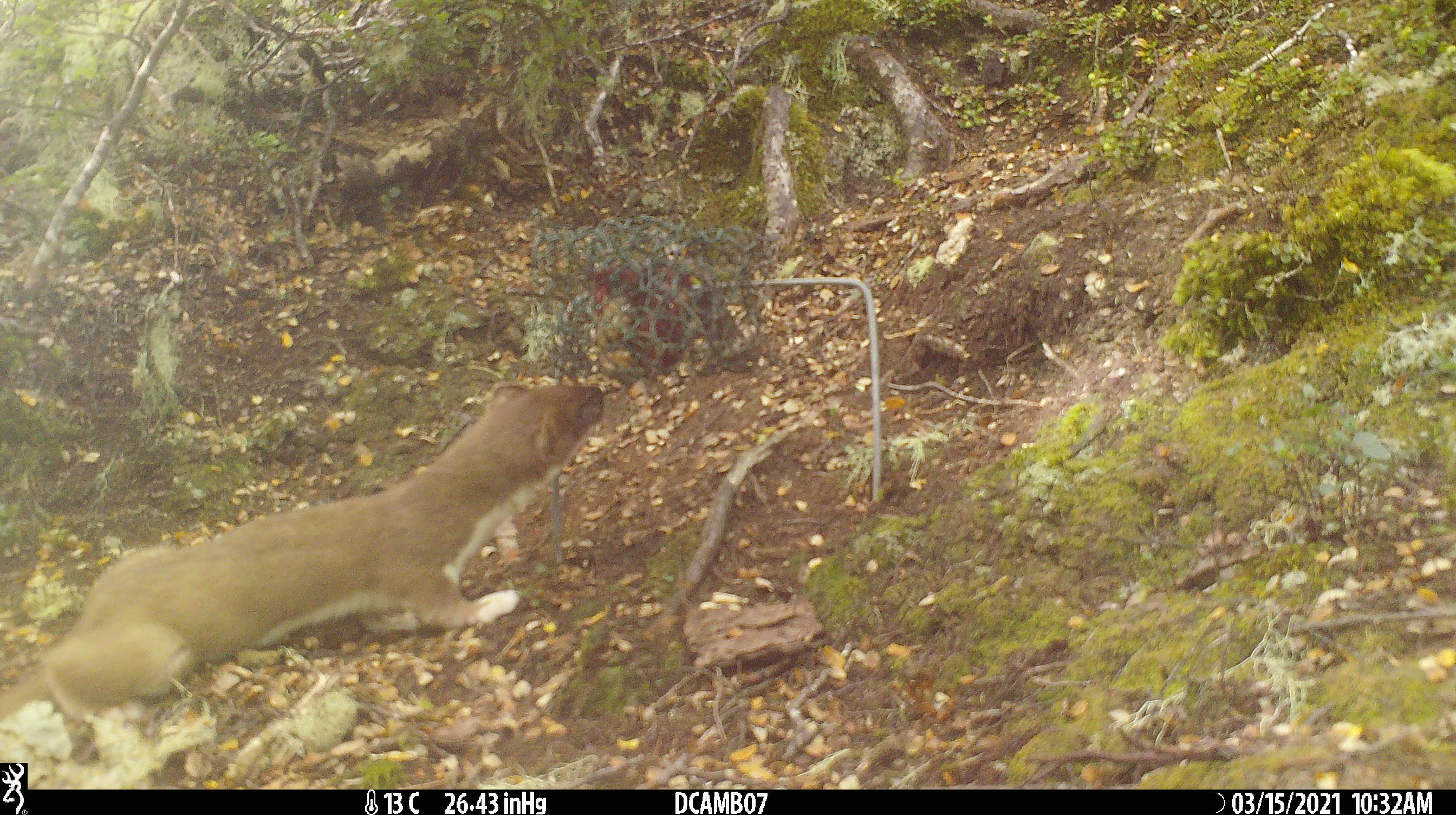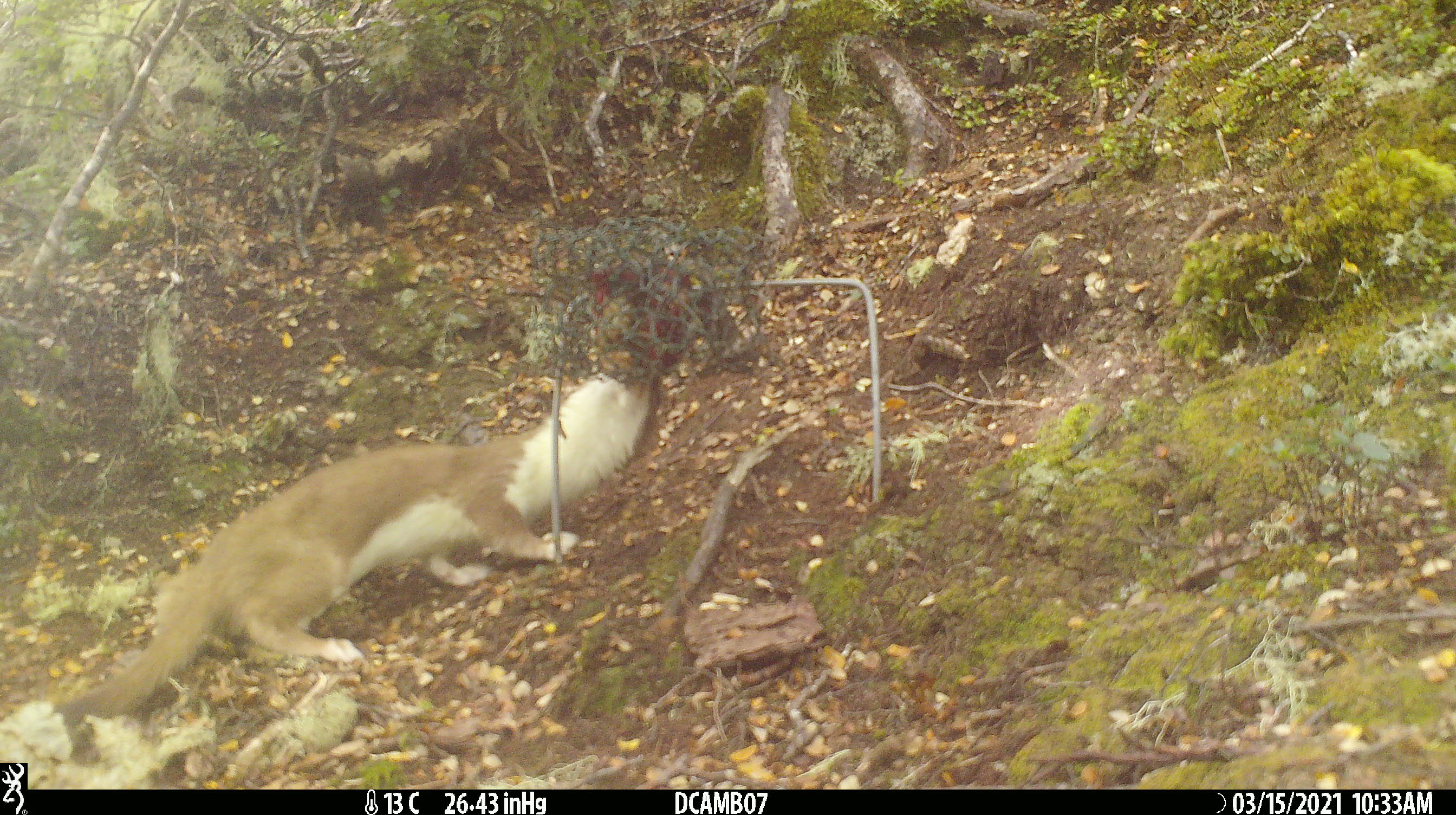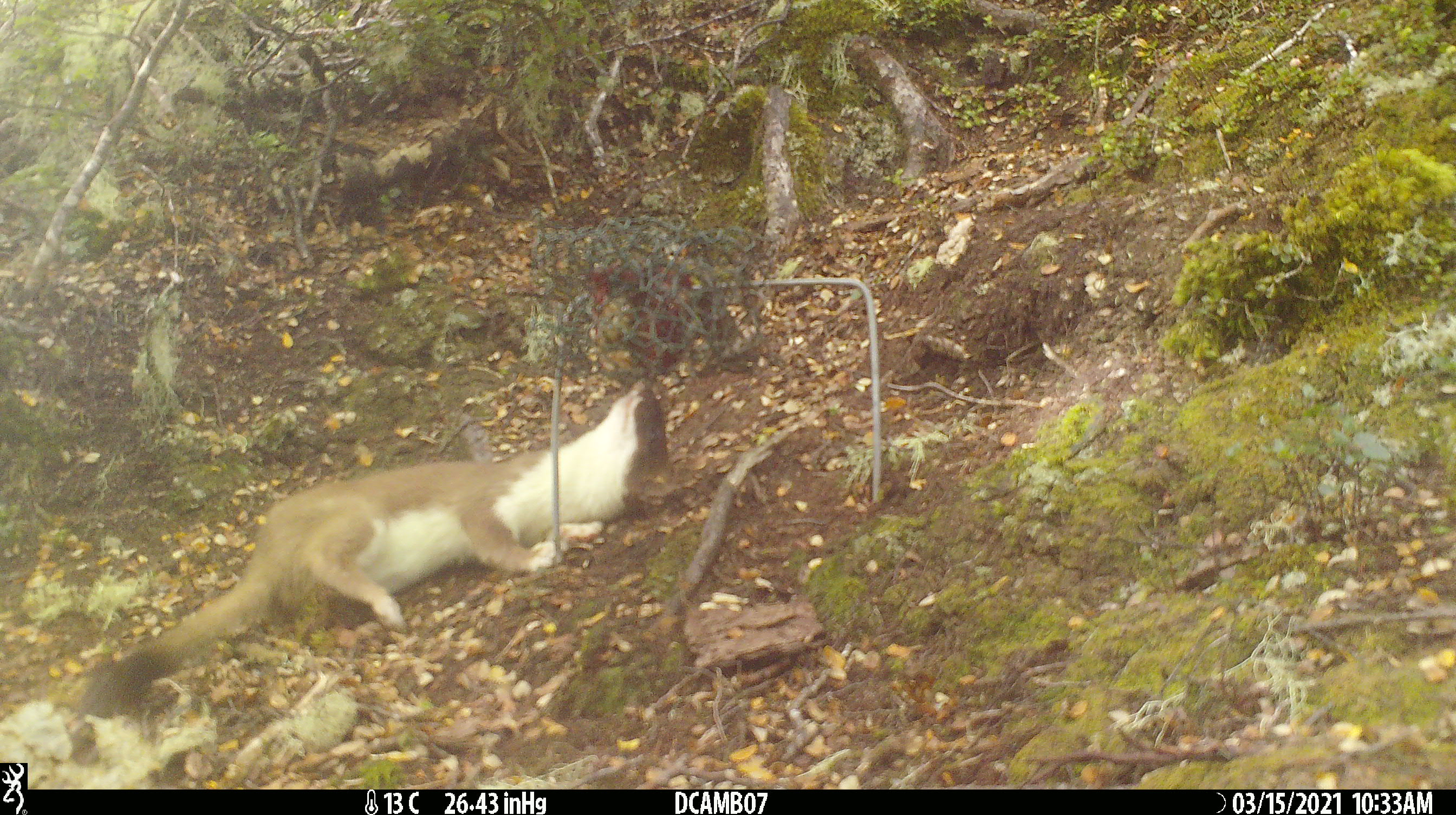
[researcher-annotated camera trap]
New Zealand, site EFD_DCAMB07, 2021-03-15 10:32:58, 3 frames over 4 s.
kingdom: Animalia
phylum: Chordata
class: Mammalia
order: Carnivora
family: Mustelidae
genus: Mustela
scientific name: Mustela erminea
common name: stoat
Stoat (Mustela erminea).